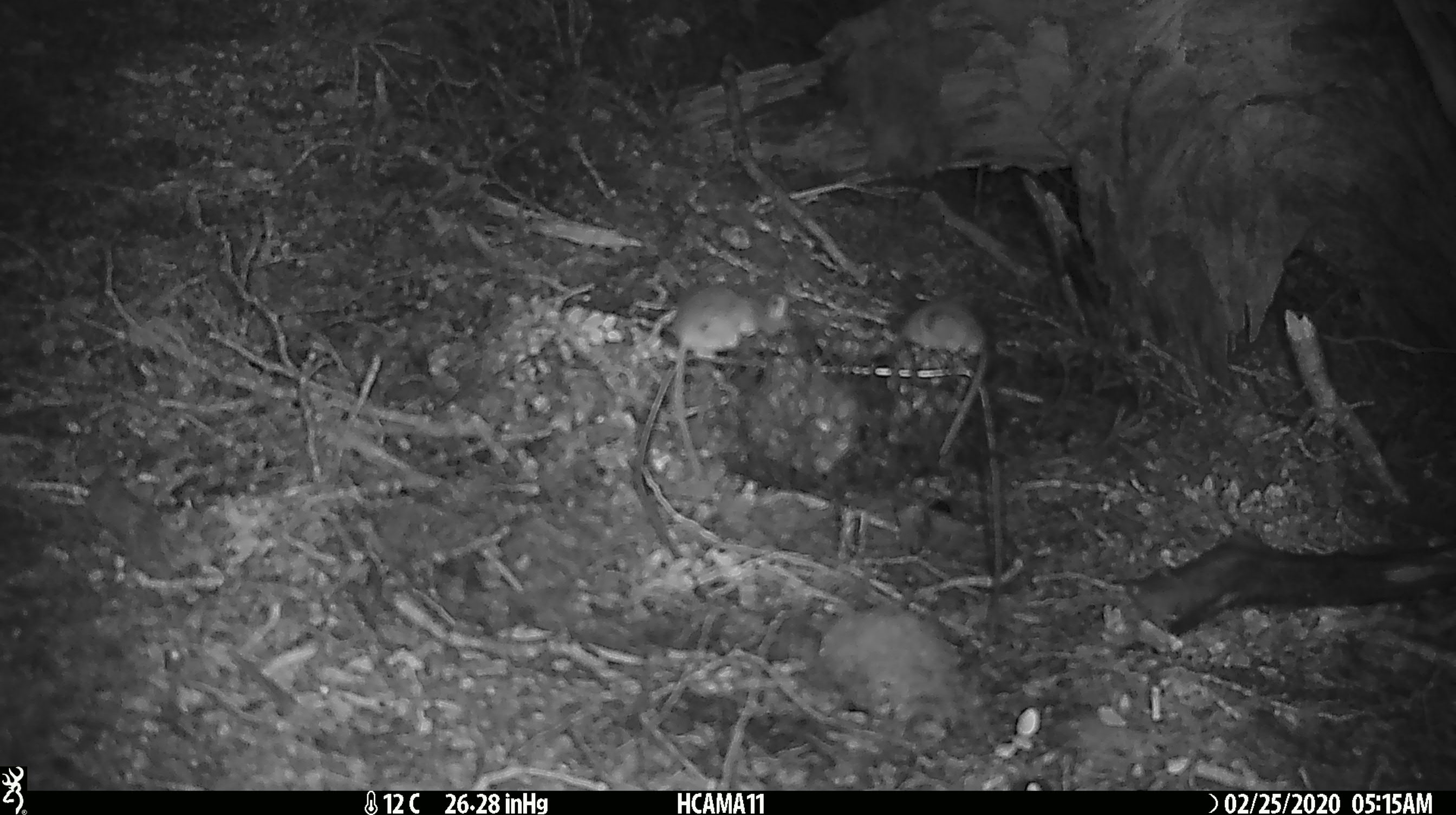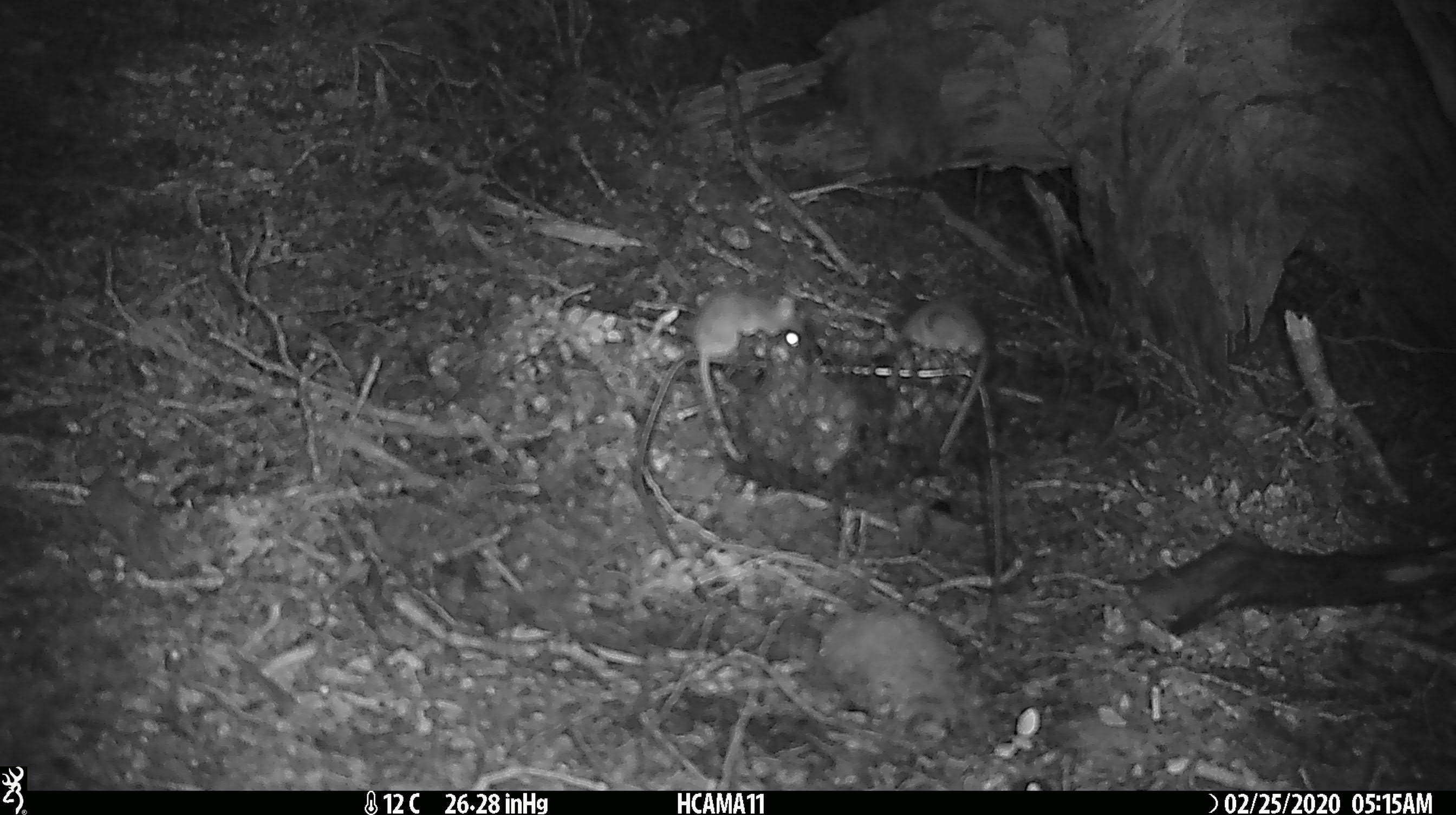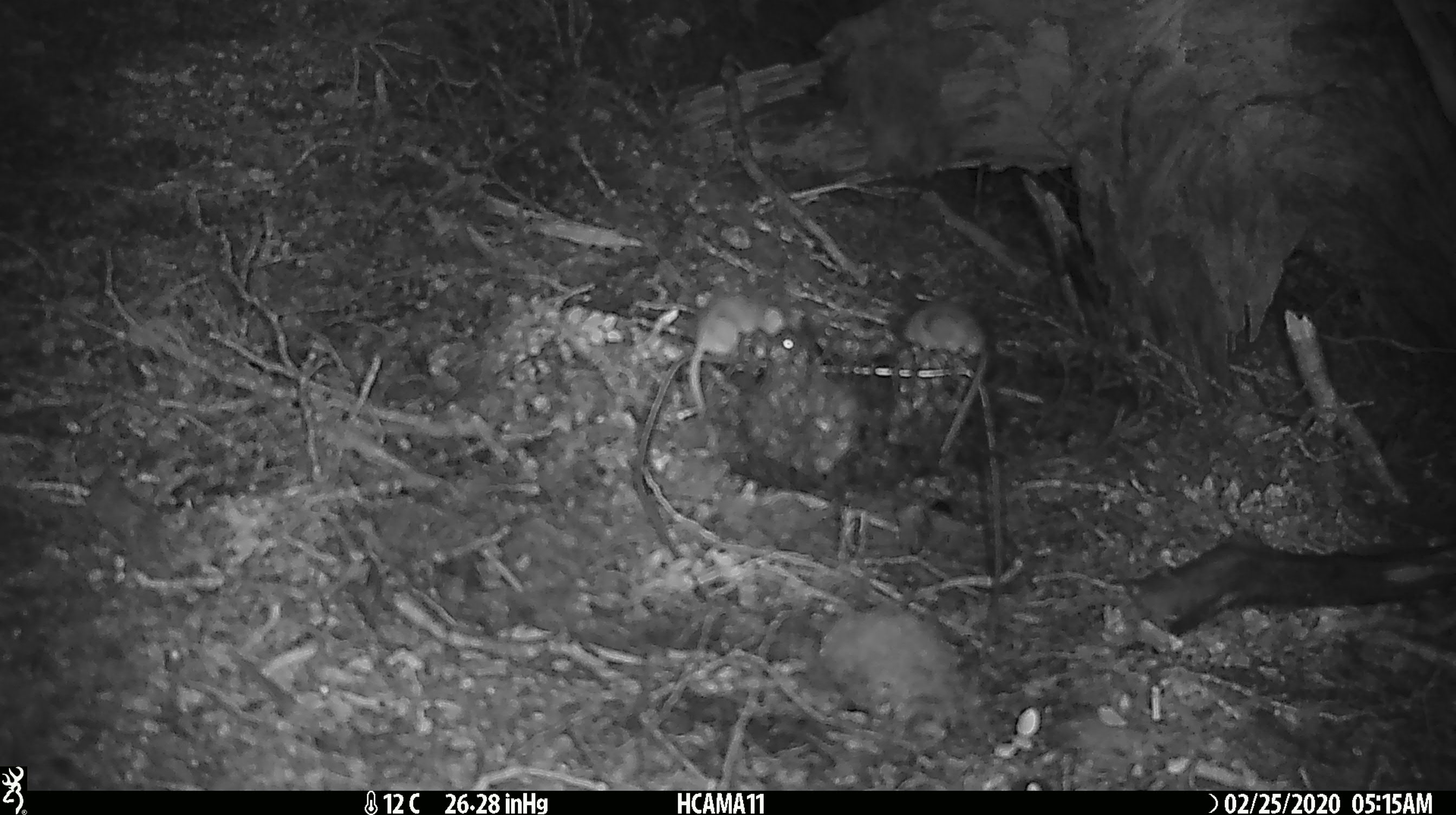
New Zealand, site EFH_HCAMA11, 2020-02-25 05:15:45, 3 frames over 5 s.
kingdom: Animalia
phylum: Chordata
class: Mammalia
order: Rodentia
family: Muridae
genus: Mus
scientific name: Mus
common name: mouse